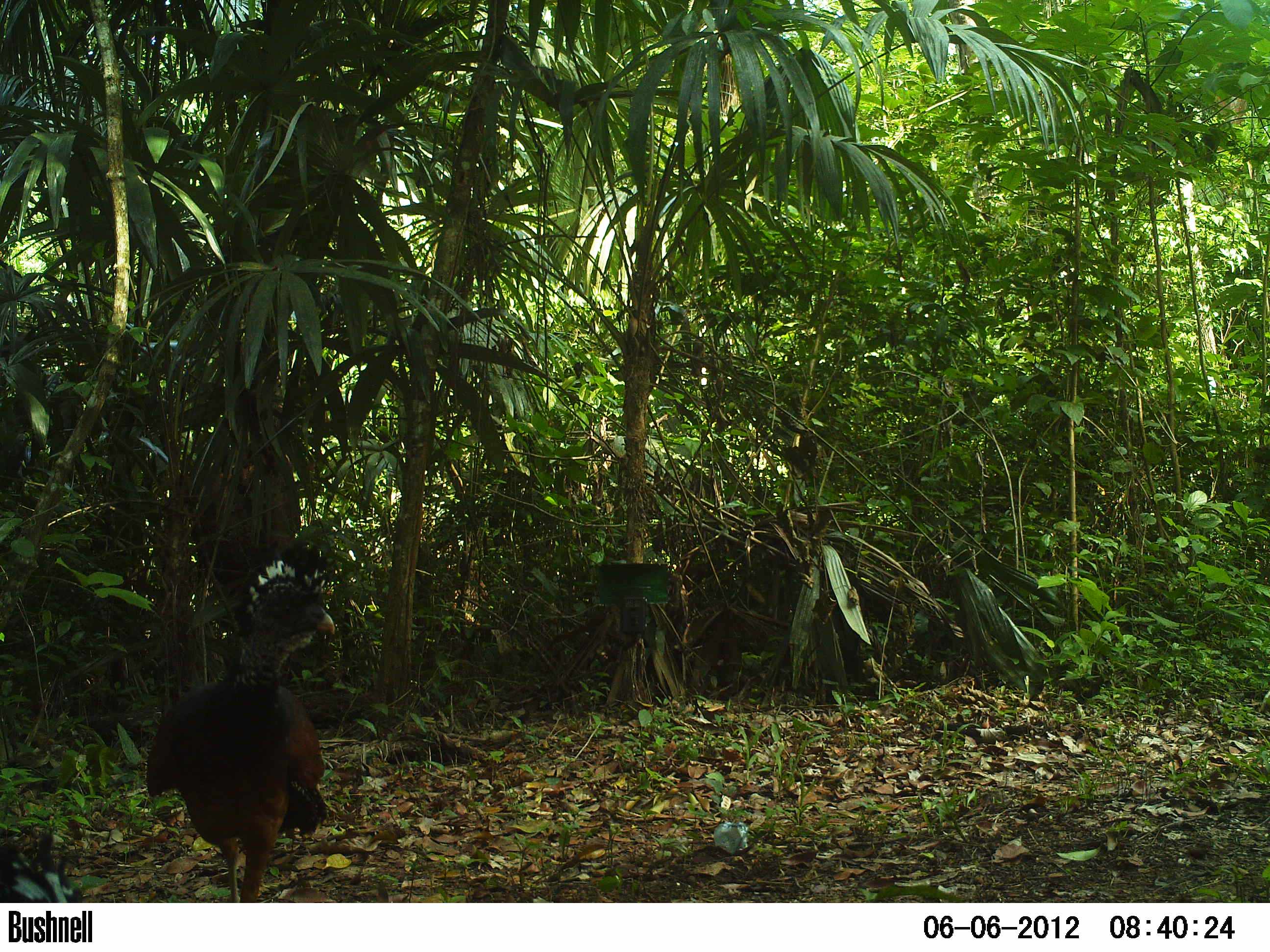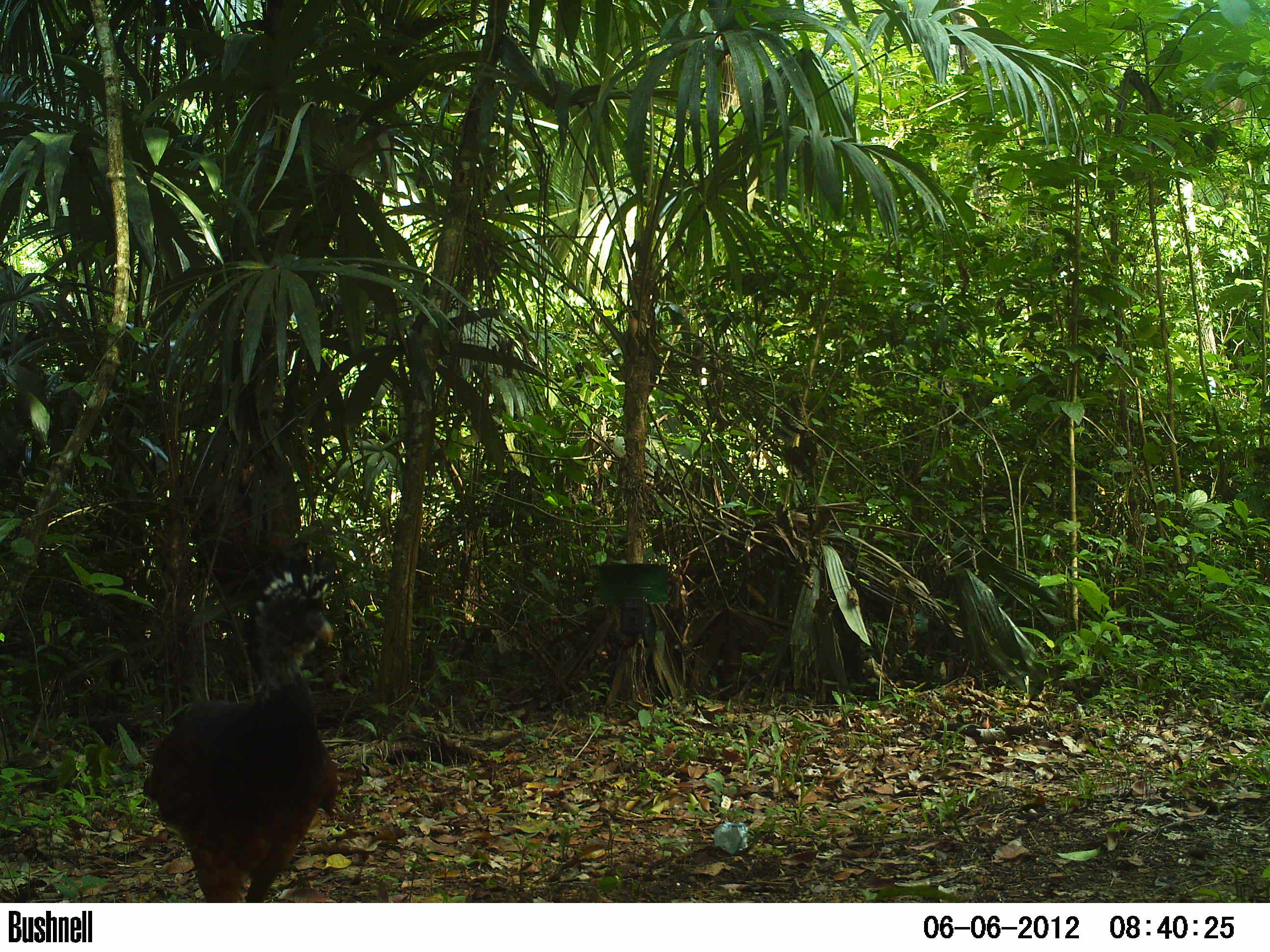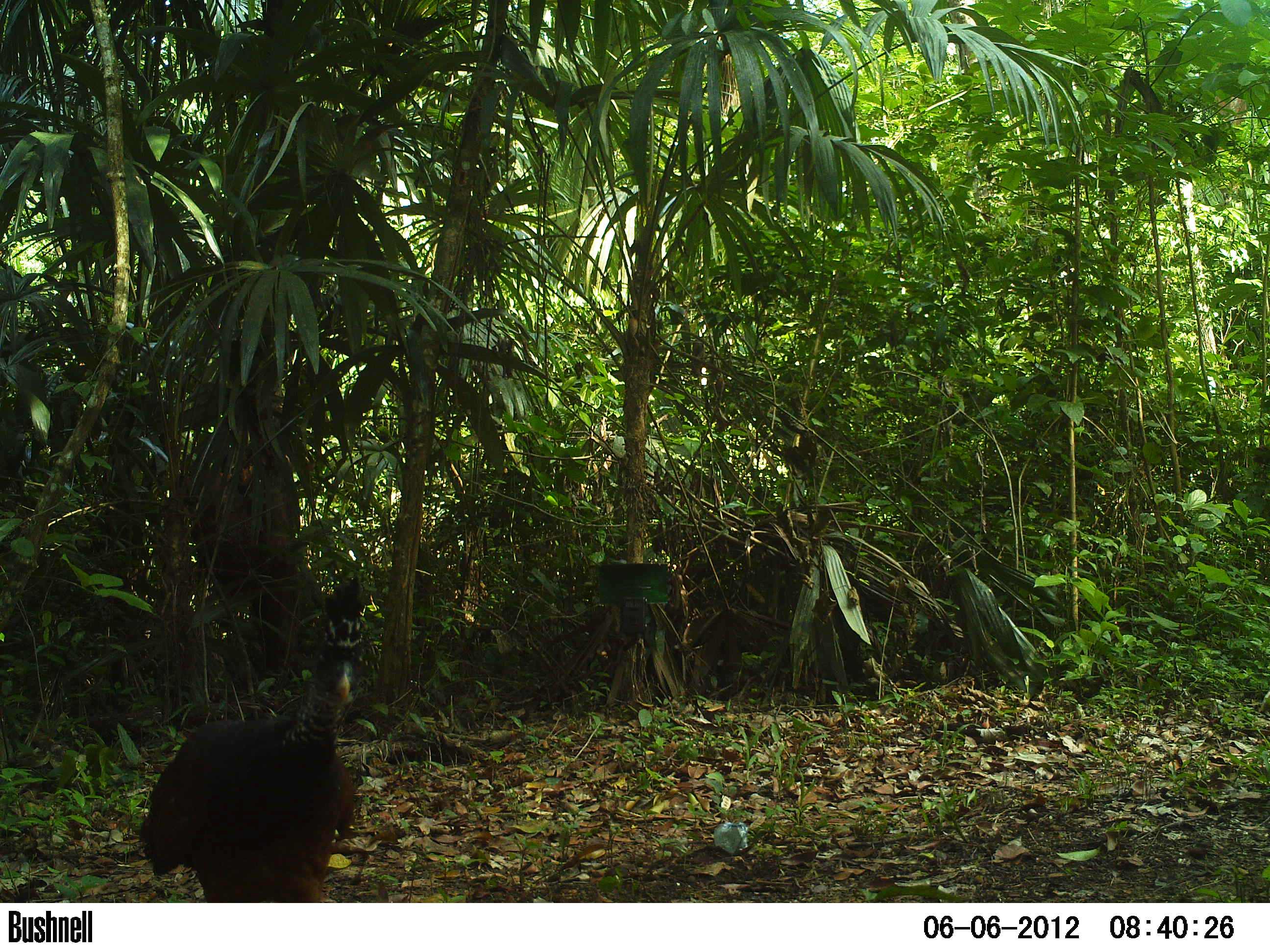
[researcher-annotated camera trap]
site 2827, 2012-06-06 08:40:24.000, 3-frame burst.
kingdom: Animalia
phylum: Chordata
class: Aves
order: Galliformes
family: Cracidae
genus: Crax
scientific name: Crax rubra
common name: great curassow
Crax rubra (great curassow), count 3, age adult, sex female.